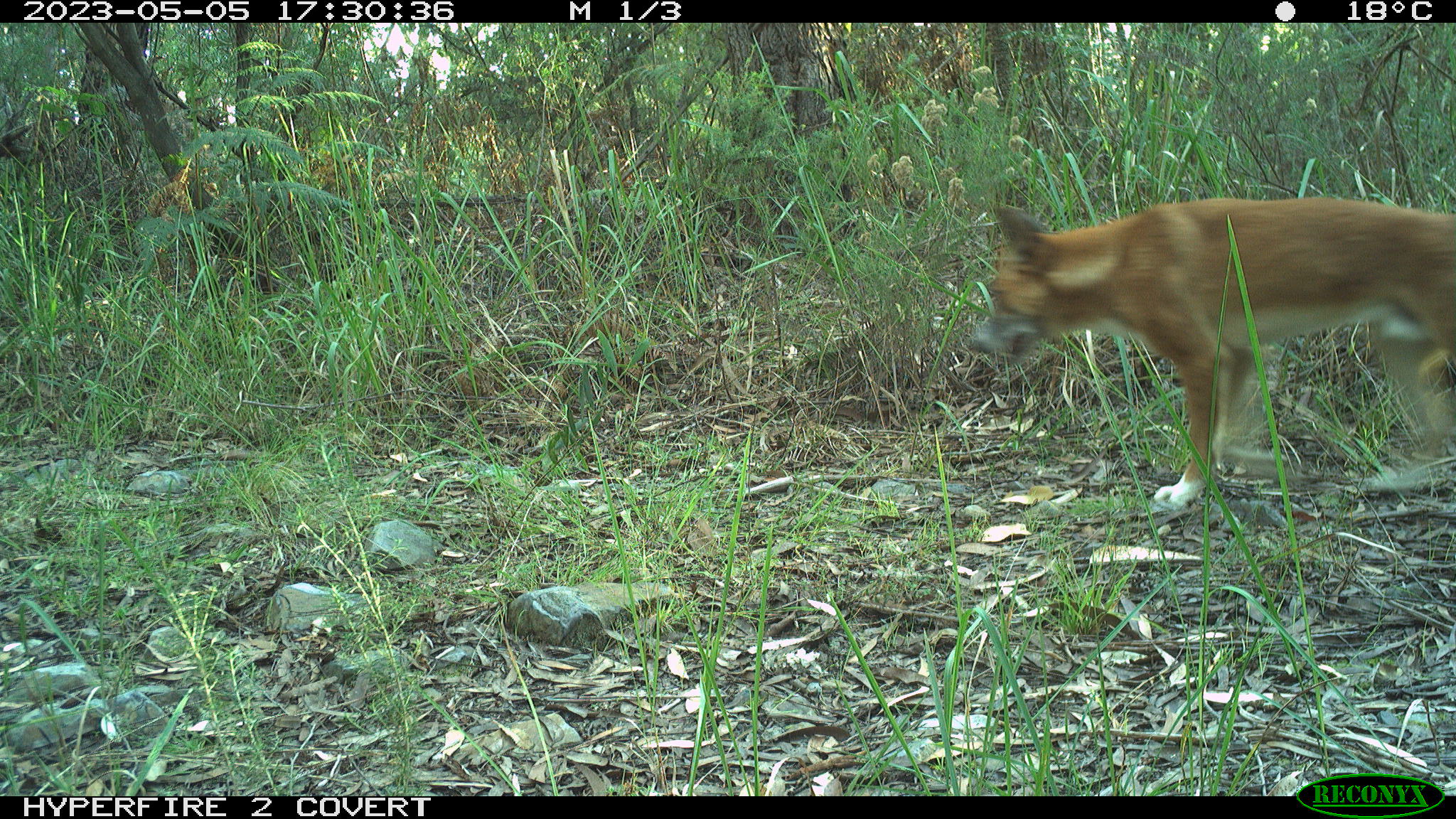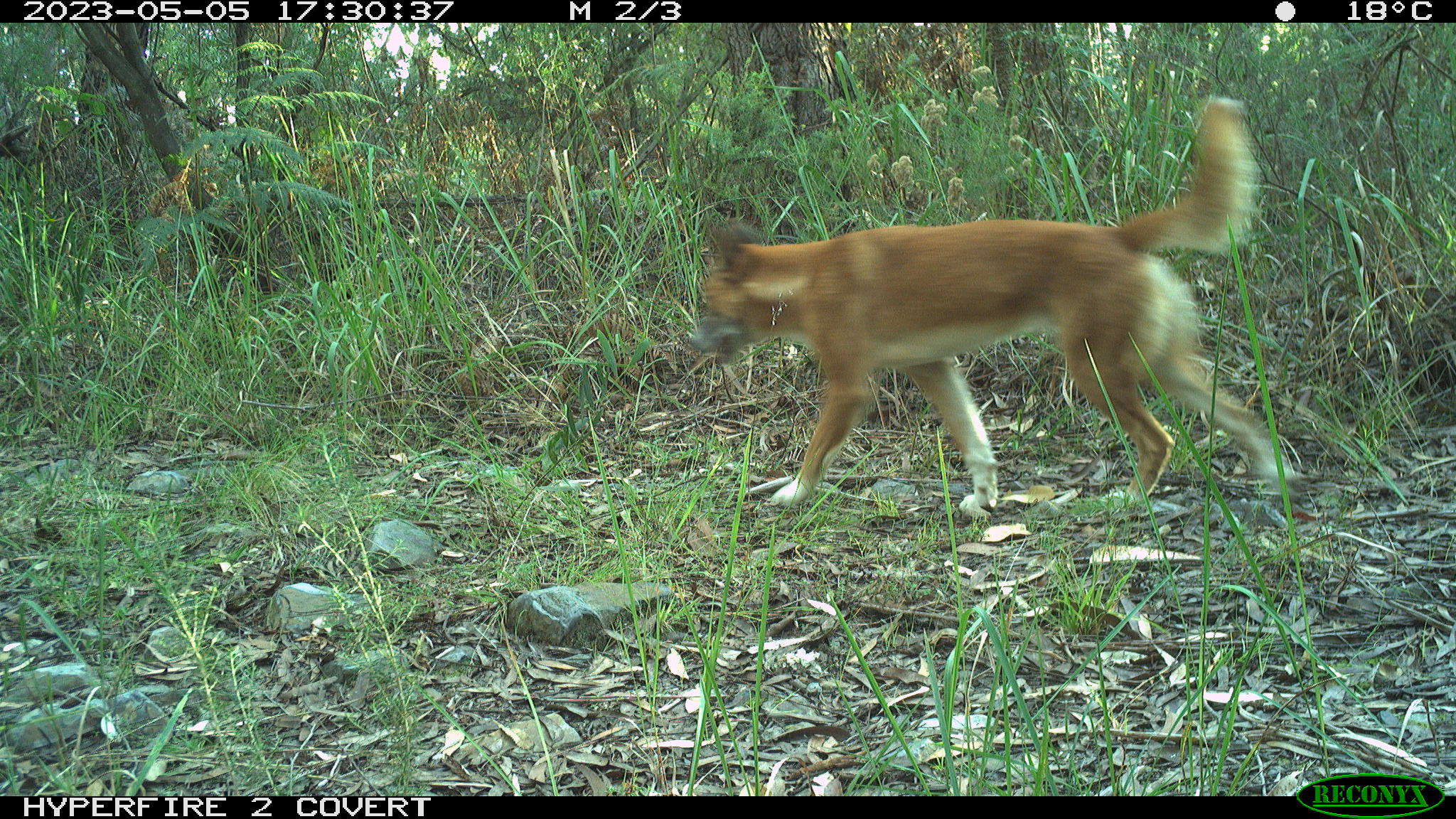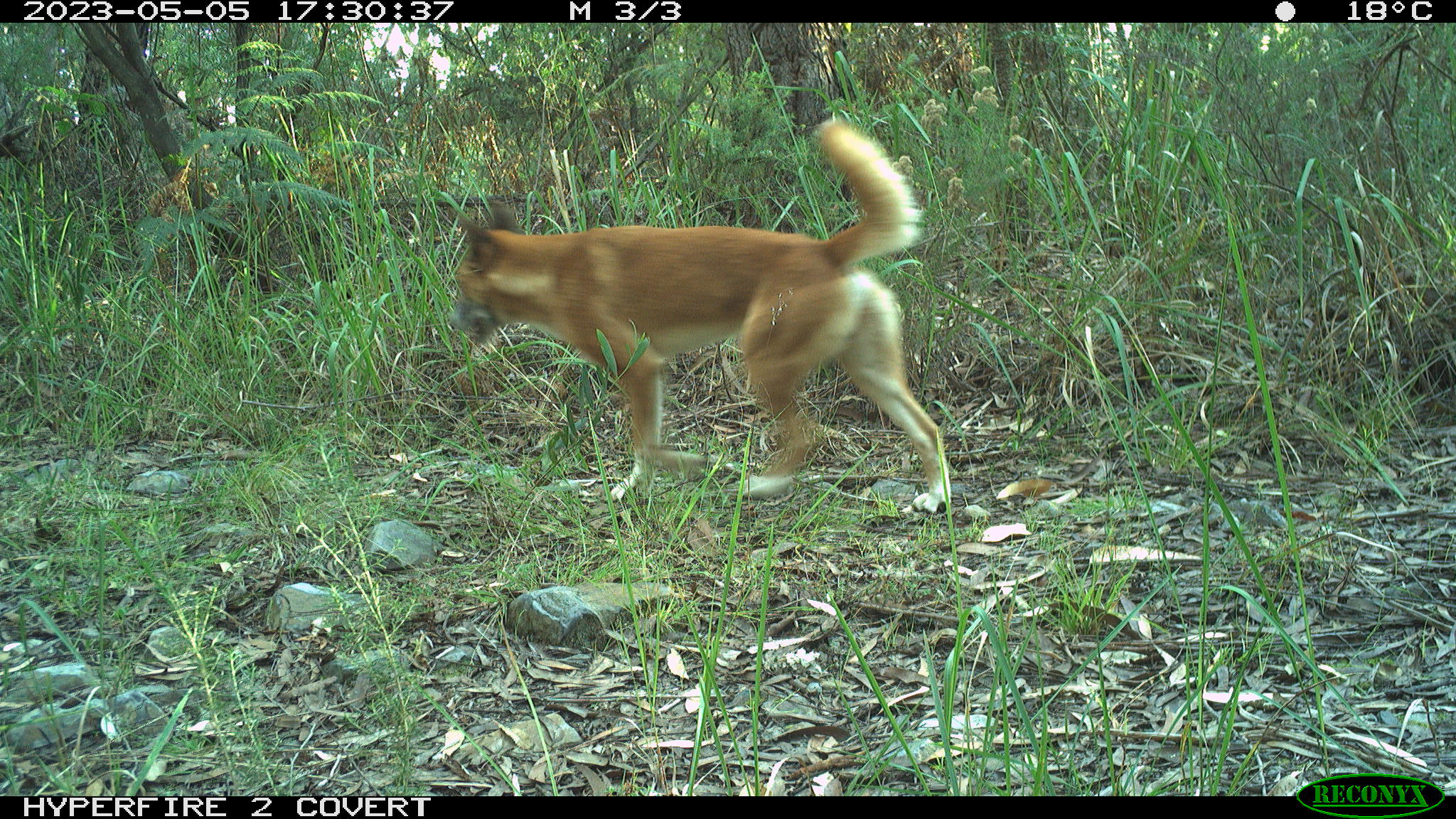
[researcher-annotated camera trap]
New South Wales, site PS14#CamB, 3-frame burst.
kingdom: Animalia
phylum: Chordata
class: Mammalia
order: Carnivora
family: Canidae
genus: Canis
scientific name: Canis familiaris dingo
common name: dingo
Dingo (Canis familiaris dingo).